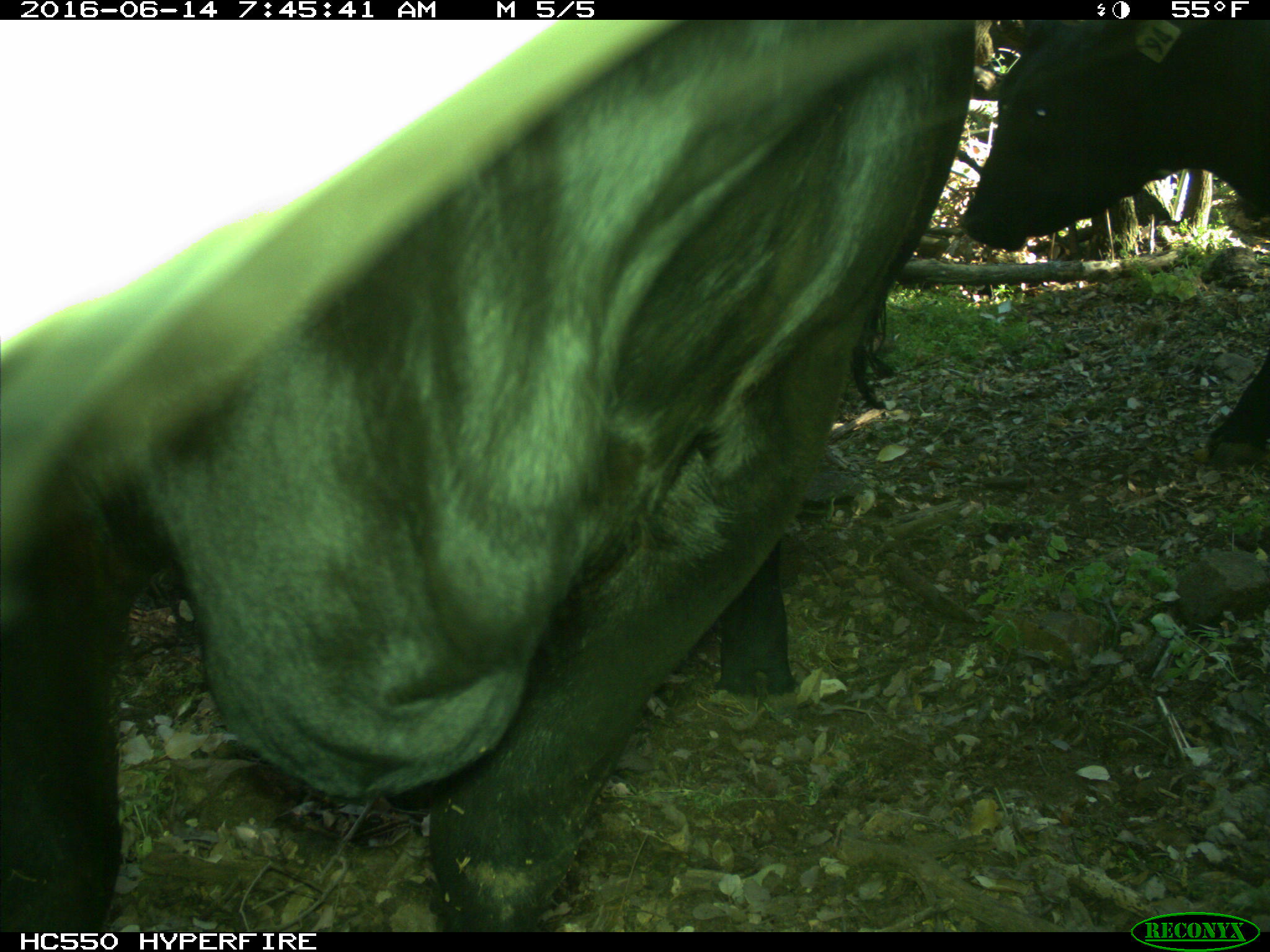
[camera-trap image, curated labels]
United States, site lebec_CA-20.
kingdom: Animalia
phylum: Chordata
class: Mammalia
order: Artiodactyla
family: Bovidae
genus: Bos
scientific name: Bos taurus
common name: domestic cow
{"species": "Bos taurus (domestic cow)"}